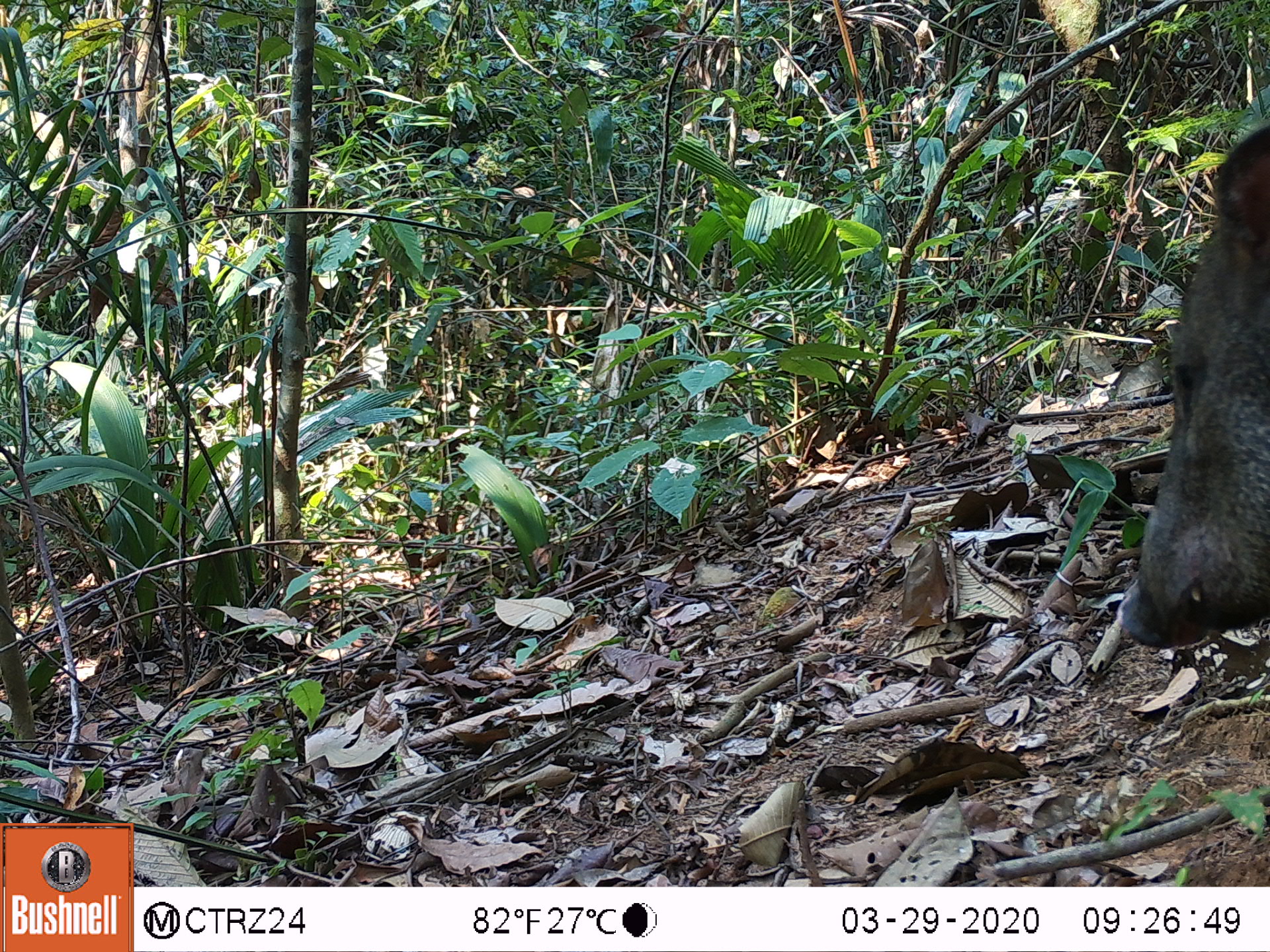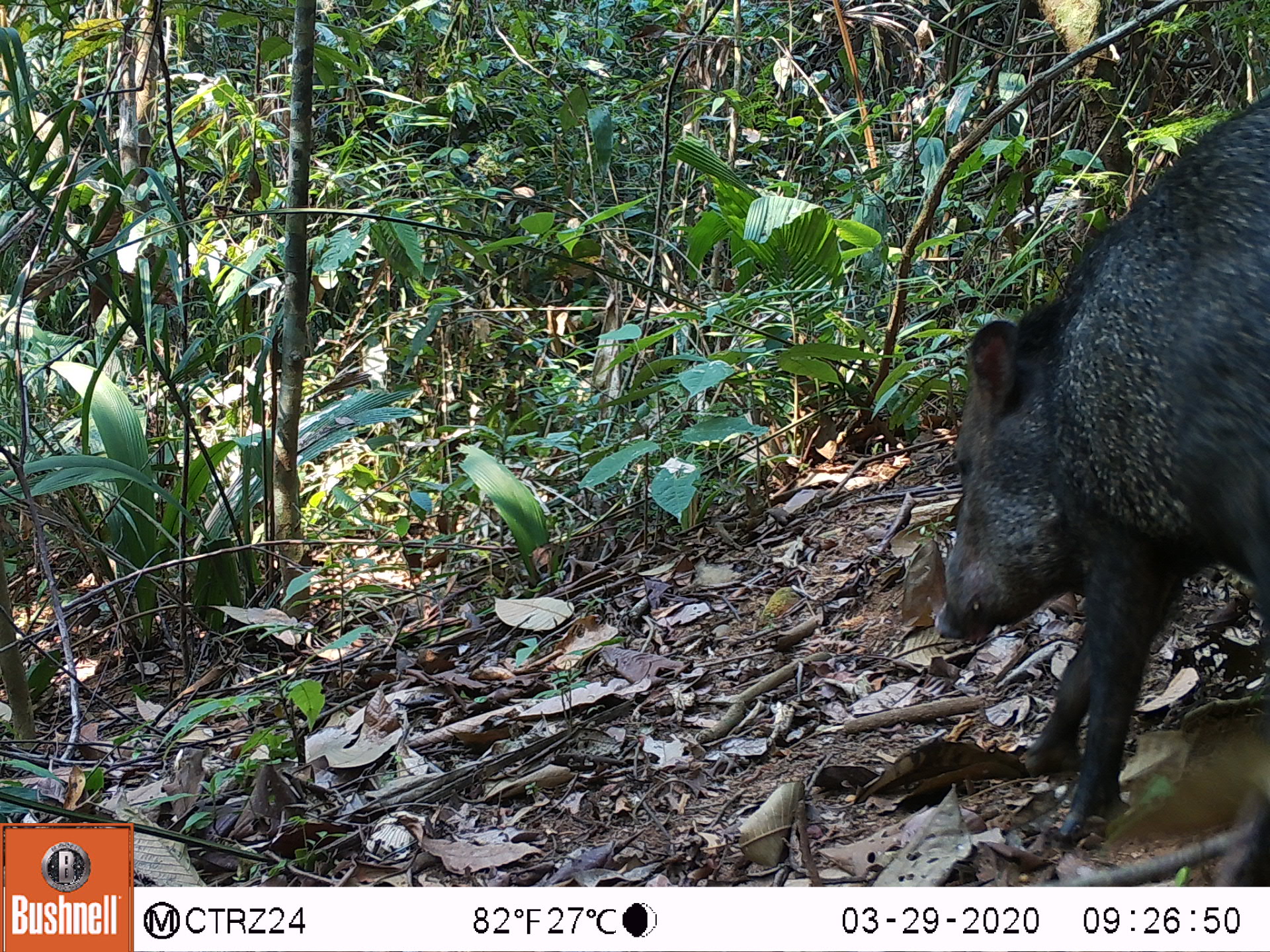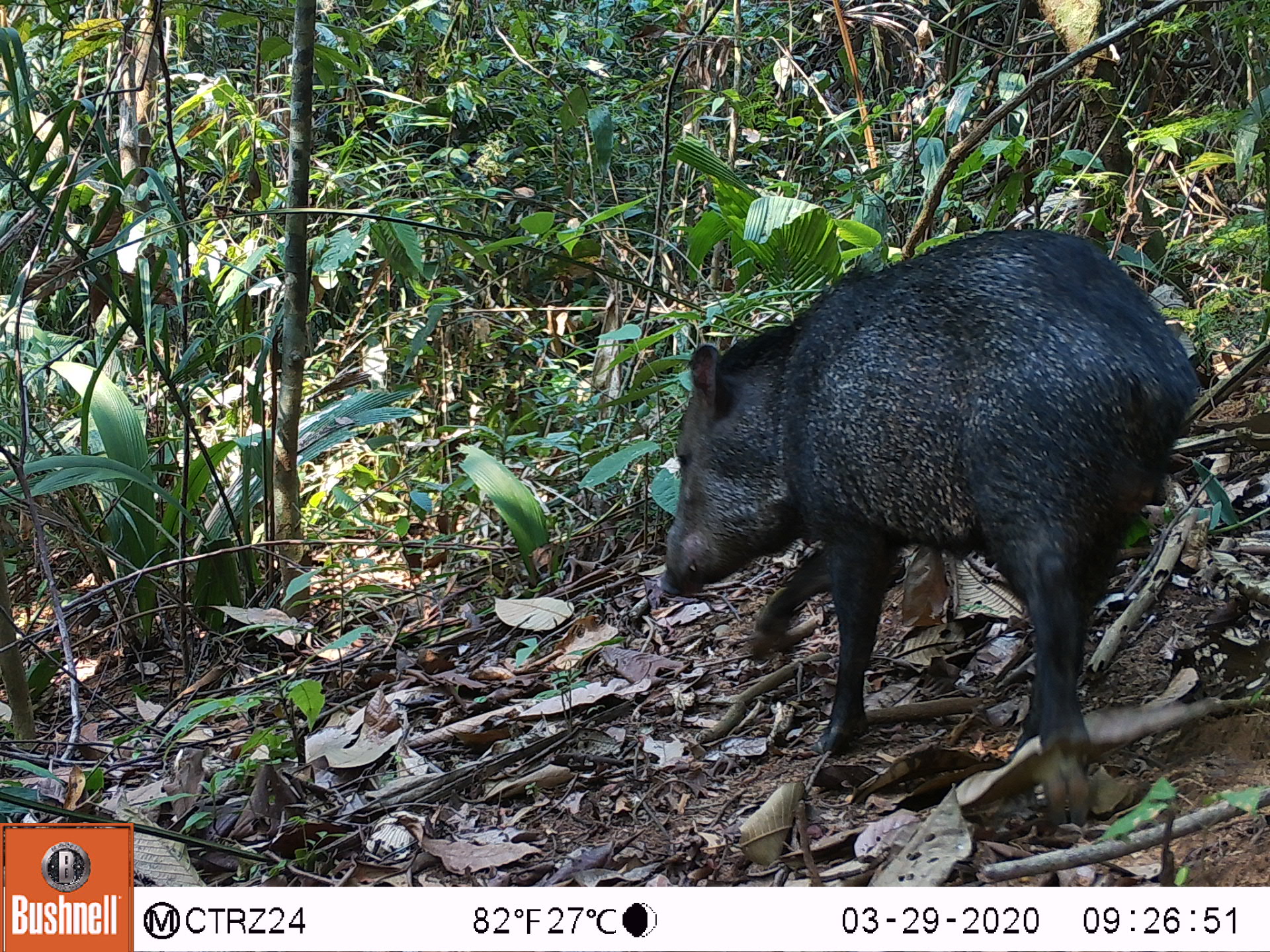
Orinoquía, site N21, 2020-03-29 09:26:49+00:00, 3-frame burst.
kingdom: Animalia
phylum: Chordata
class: Mammalia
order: Artiodactyla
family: Tayassuidae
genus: Pecari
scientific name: Pecari tajacu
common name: collared peccary